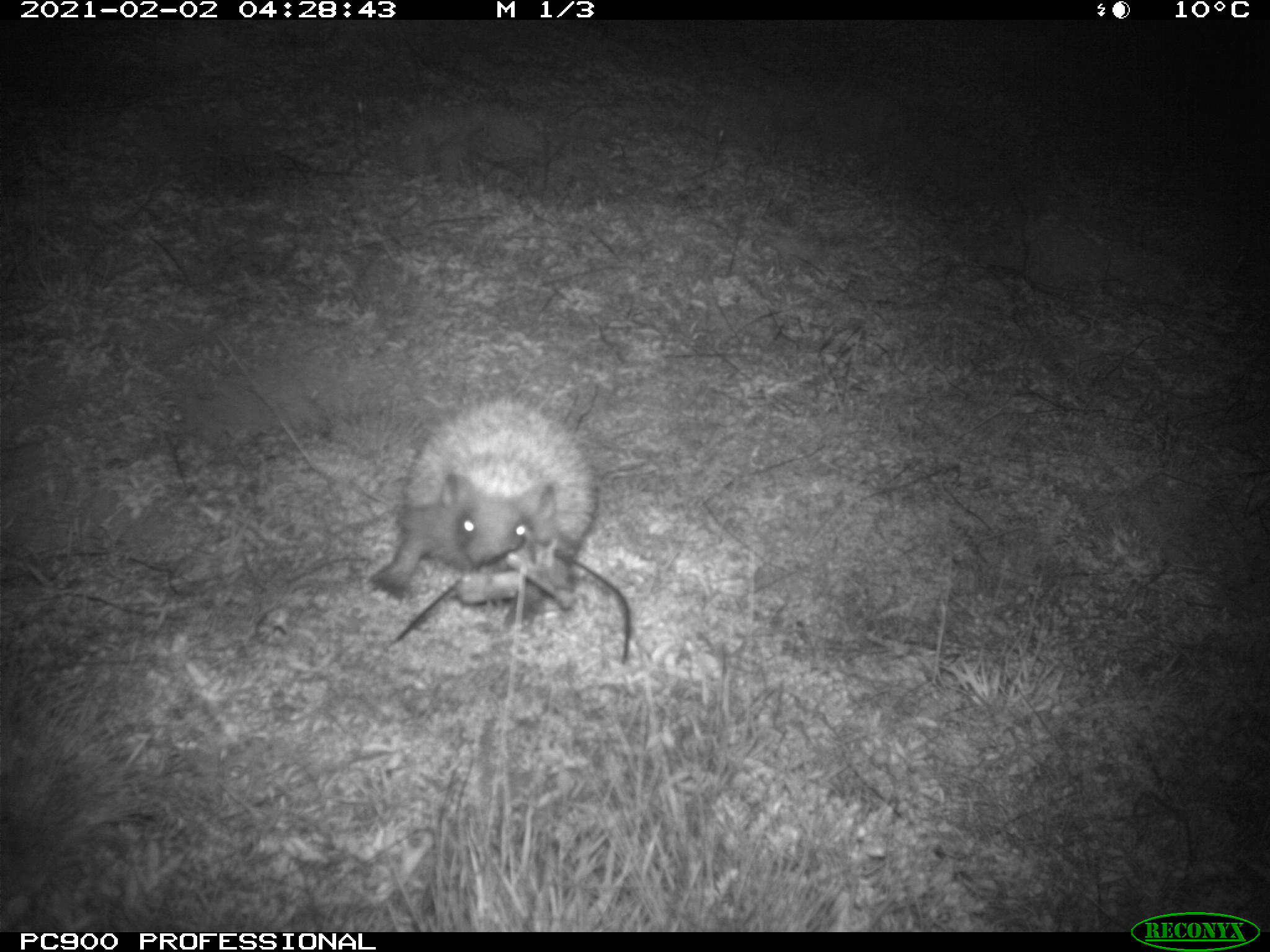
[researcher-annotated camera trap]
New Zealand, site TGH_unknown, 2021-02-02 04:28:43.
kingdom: Animalia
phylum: Chordata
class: Mammalia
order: Eulipotyphla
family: Erinaceidae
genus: Erinaceus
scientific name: Erinaceus europaeus europaeus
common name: european hedgehog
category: hedgehog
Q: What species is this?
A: Hedgehog (european hedgehog) (Erinaceus europaeus europaeus).